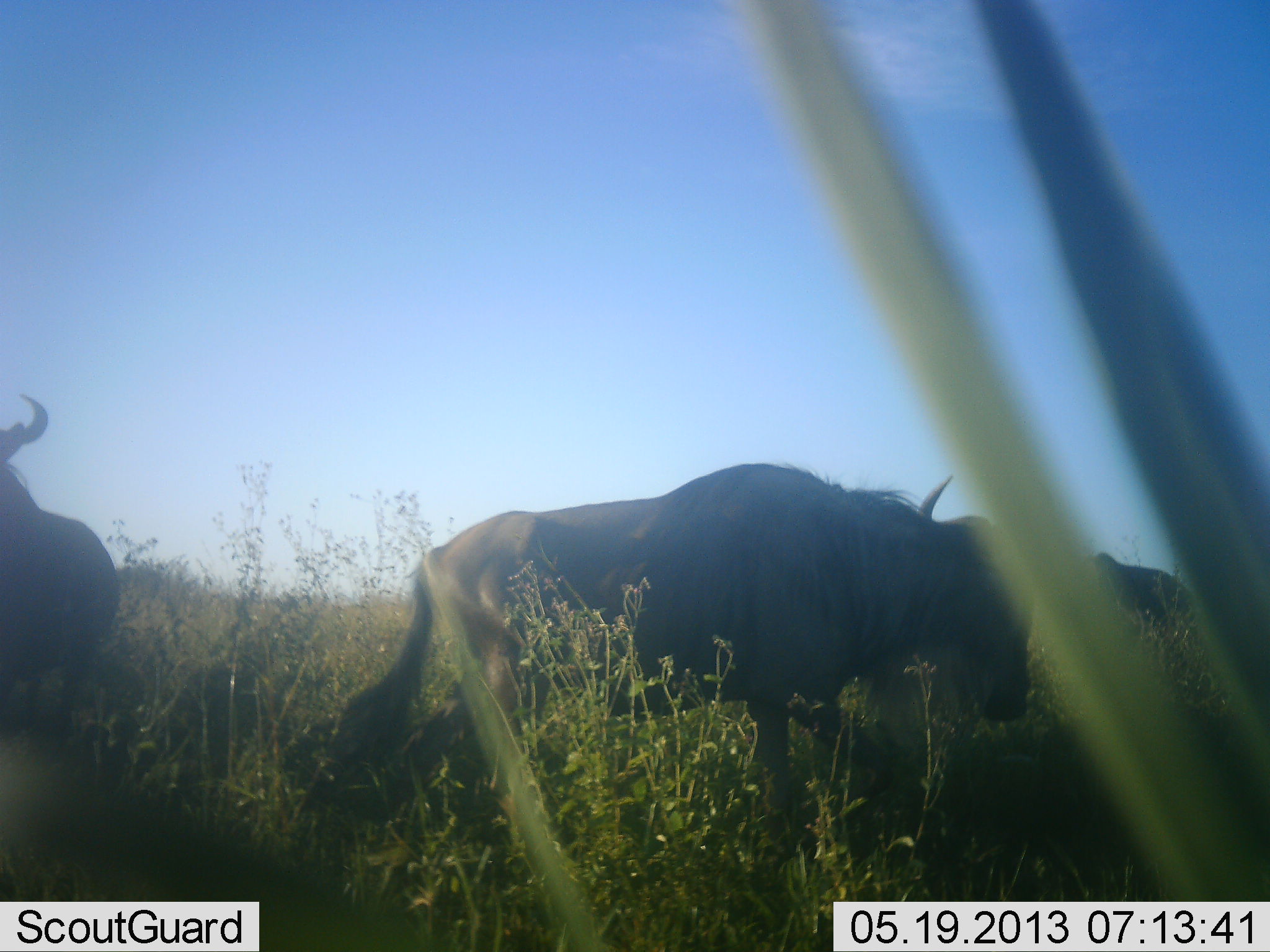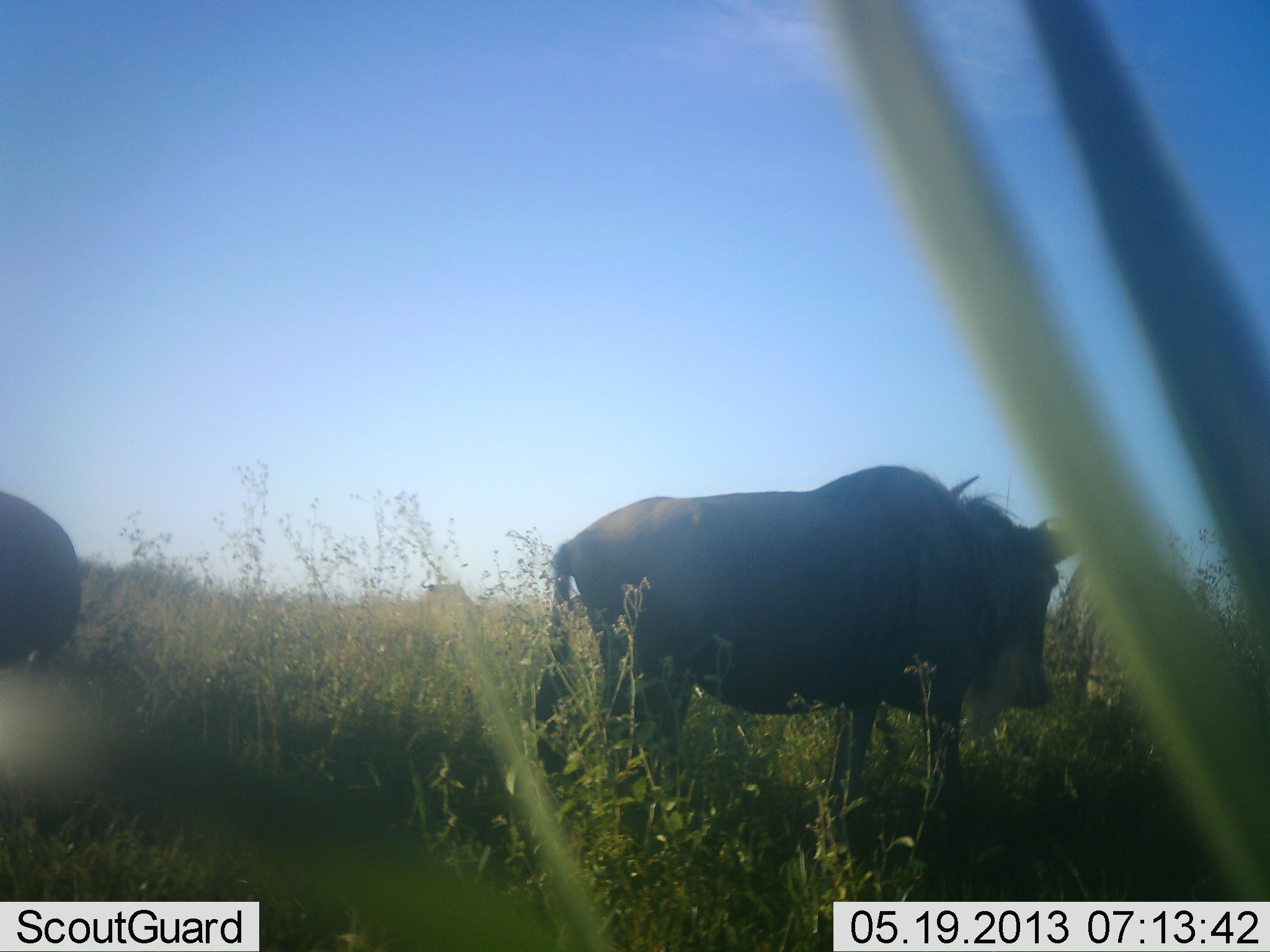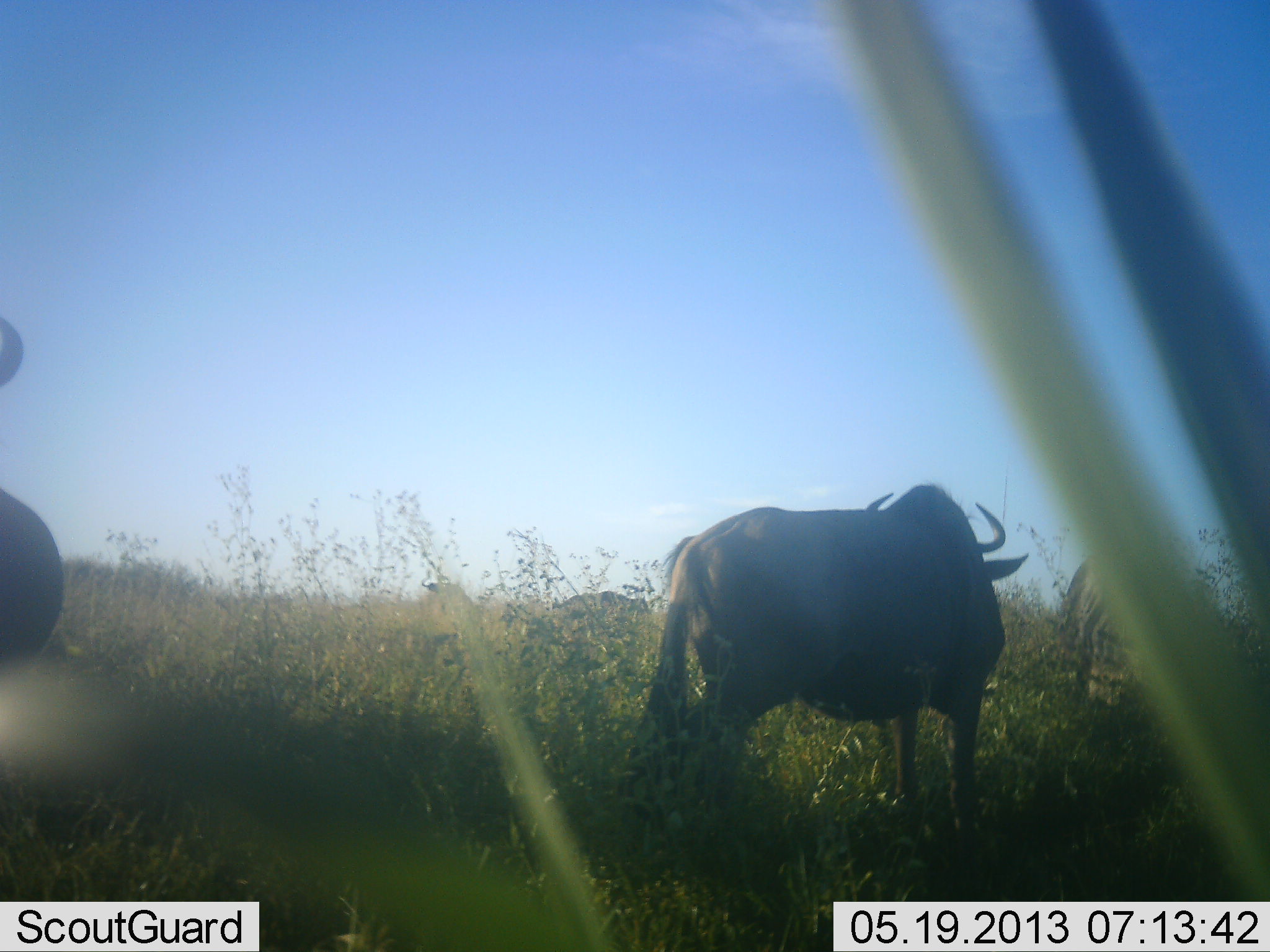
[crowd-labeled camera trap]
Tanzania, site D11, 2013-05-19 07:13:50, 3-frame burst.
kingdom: Animalia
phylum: Chordata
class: Mammalia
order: Artiodactyla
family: Bovidae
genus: Connochaetes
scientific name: Connochaetes taurinus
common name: blue wildebeest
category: wildebeest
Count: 3.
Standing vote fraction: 70%.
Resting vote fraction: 0%.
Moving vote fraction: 70%.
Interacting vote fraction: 0%.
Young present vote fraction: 0%.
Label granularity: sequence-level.